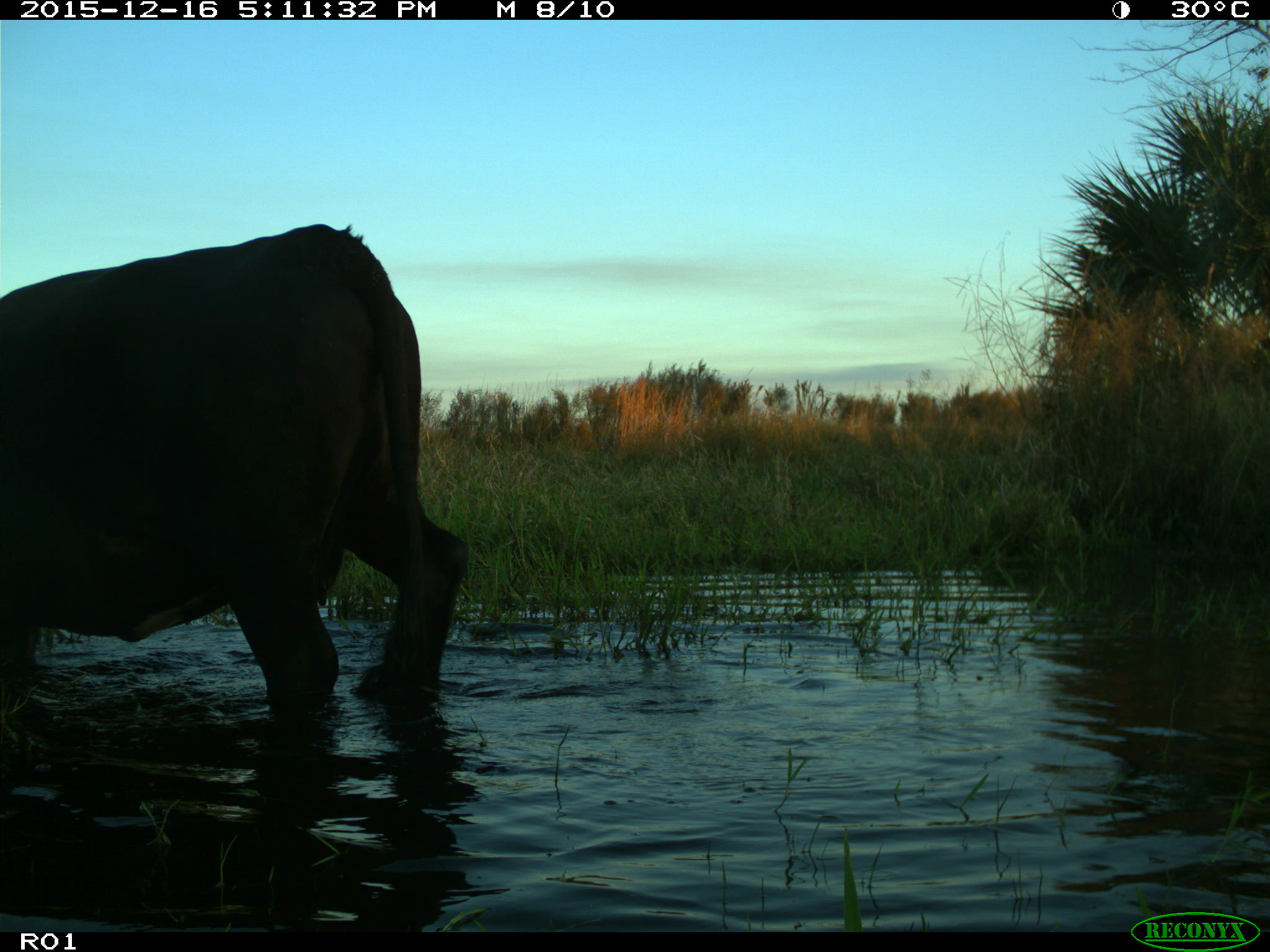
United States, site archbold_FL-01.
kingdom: Animalia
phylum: Chordata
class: Mammalia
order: Artiodactyla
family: Bovidae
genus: Bos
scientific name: Bos taurus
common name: domestic cow